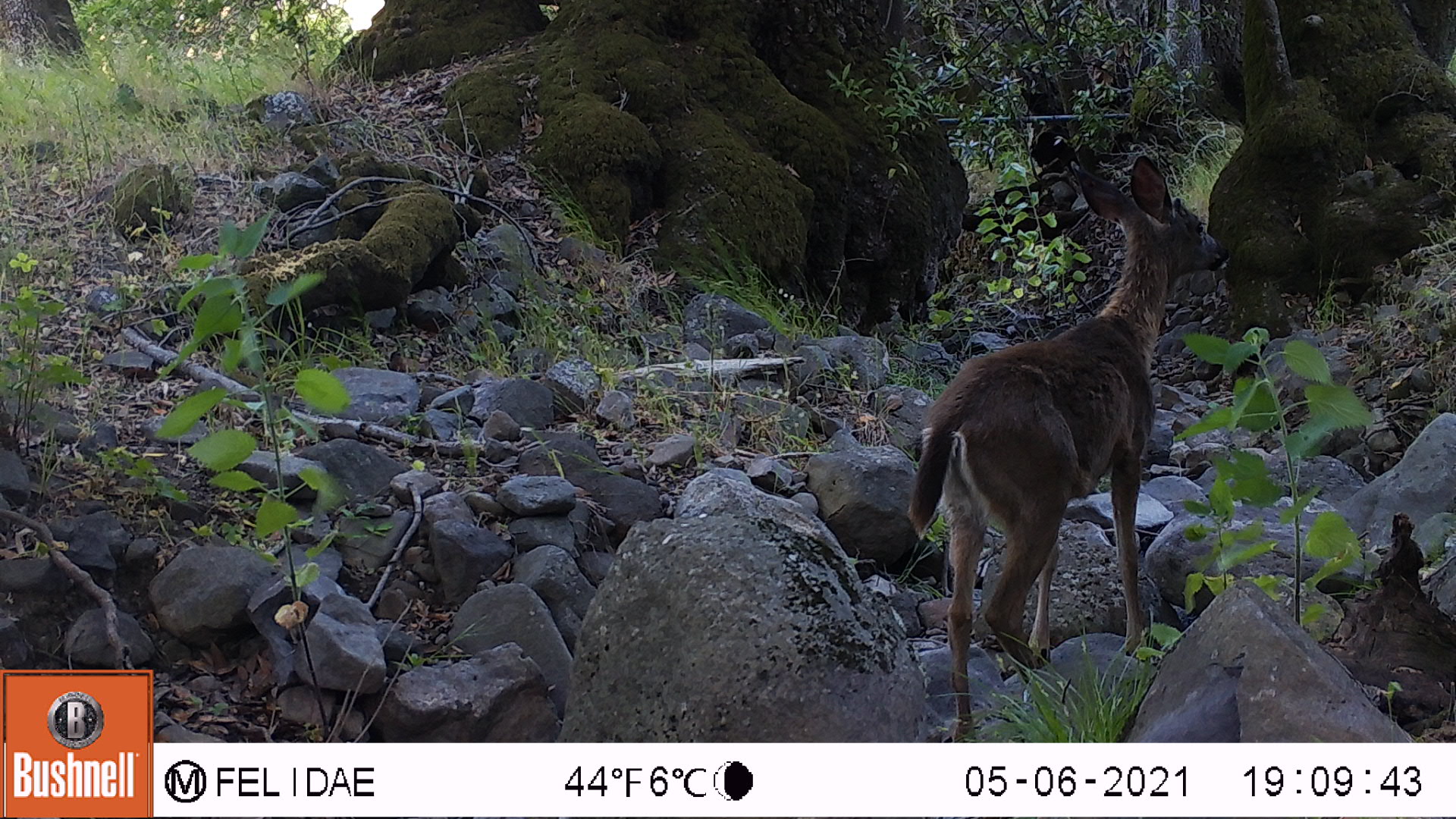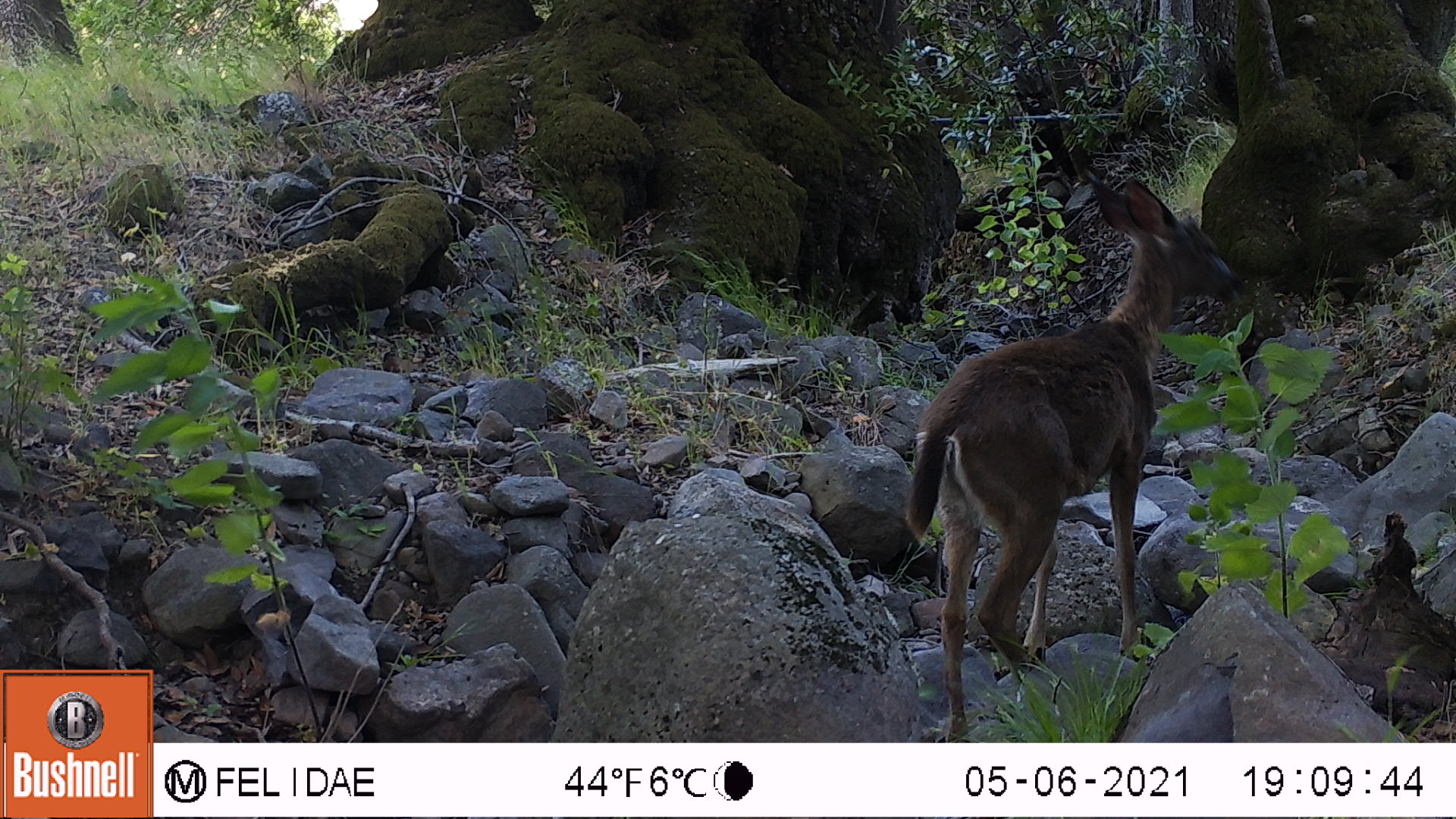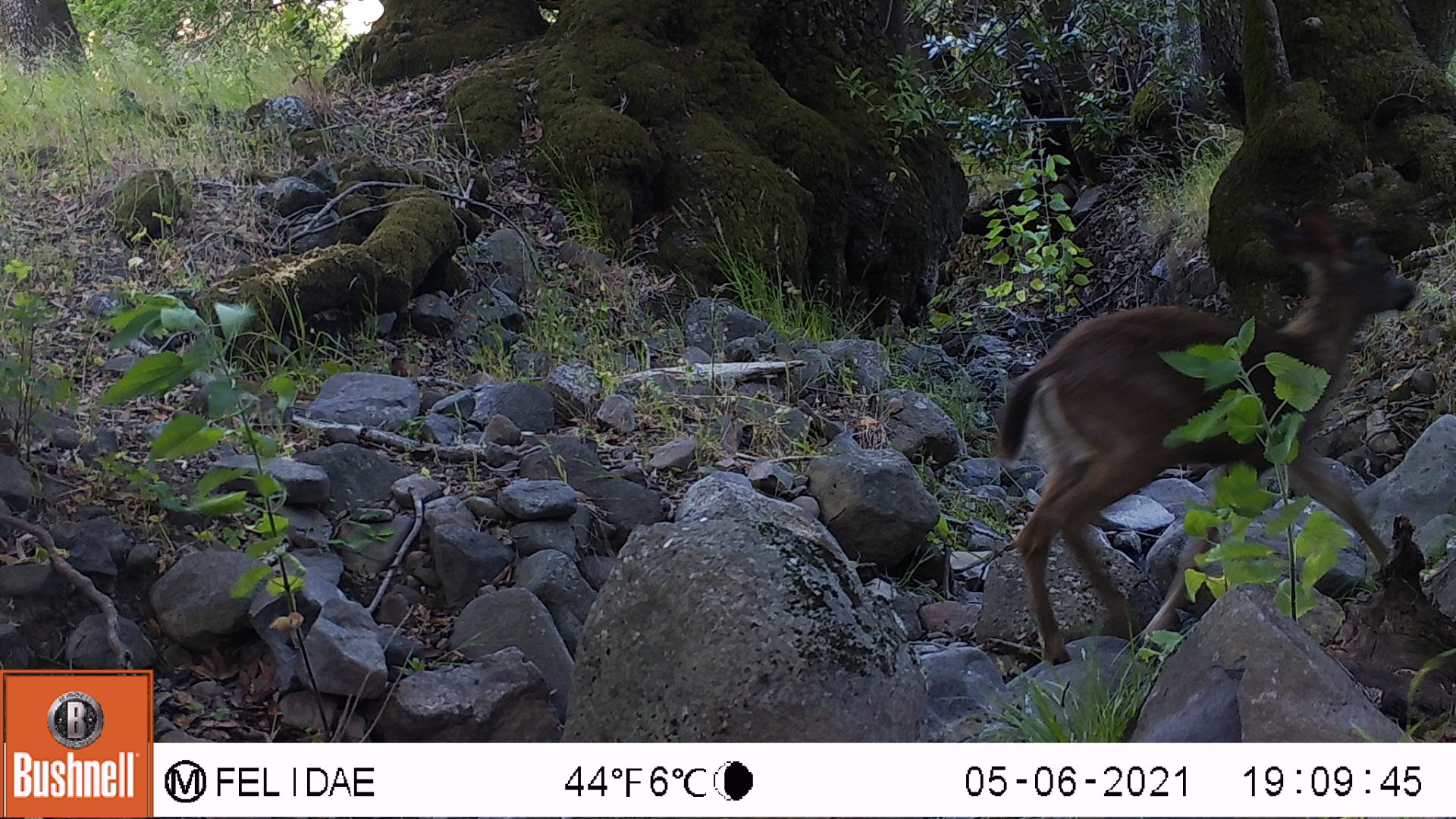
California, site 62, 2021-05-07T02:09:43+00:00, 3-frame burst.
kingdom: Animalia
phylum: Chordata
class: Mammalia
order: Artiodactyla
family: Cervidae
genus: Odocoileus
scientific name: Odocoileus hemionus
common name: mule deer